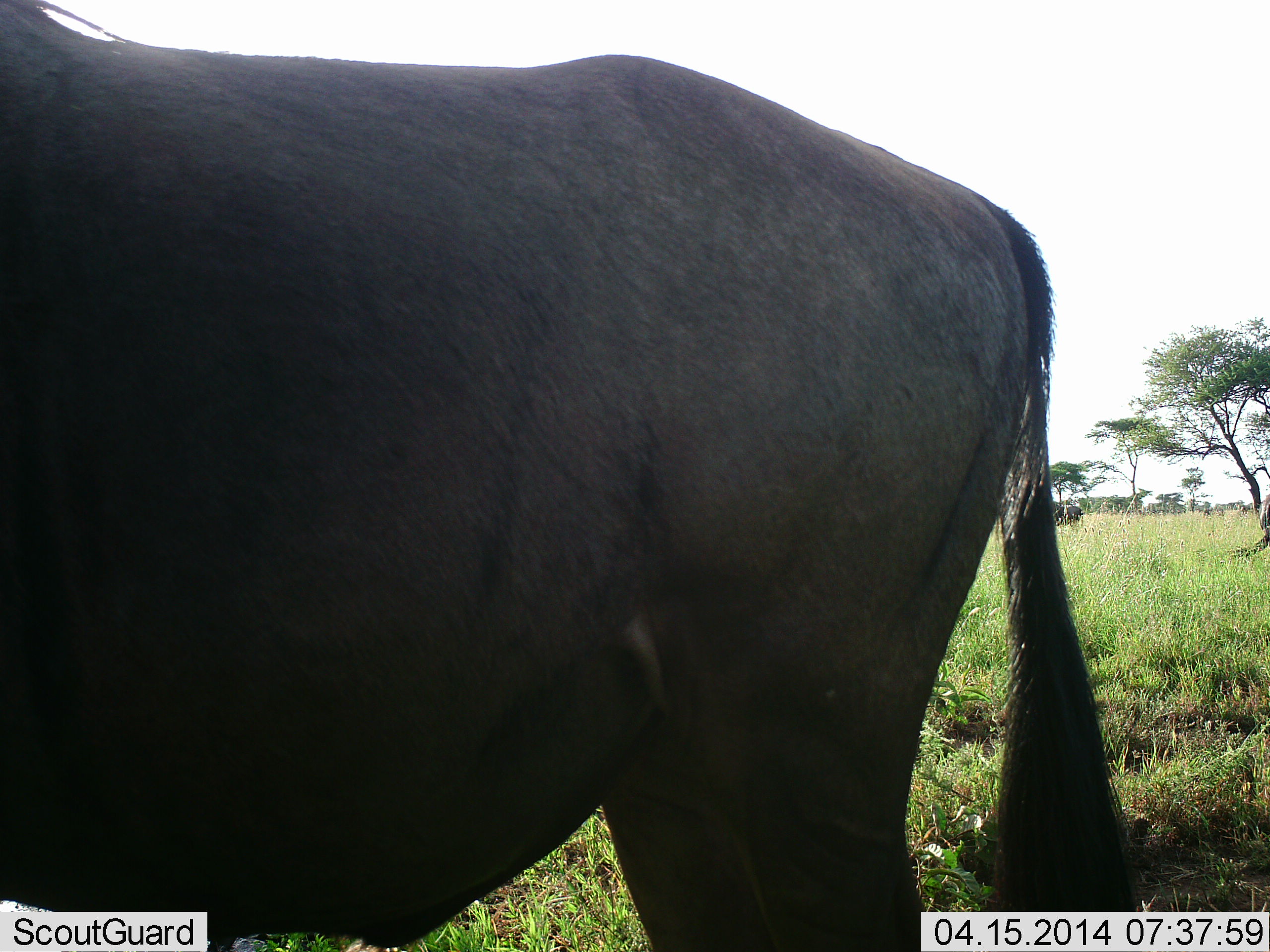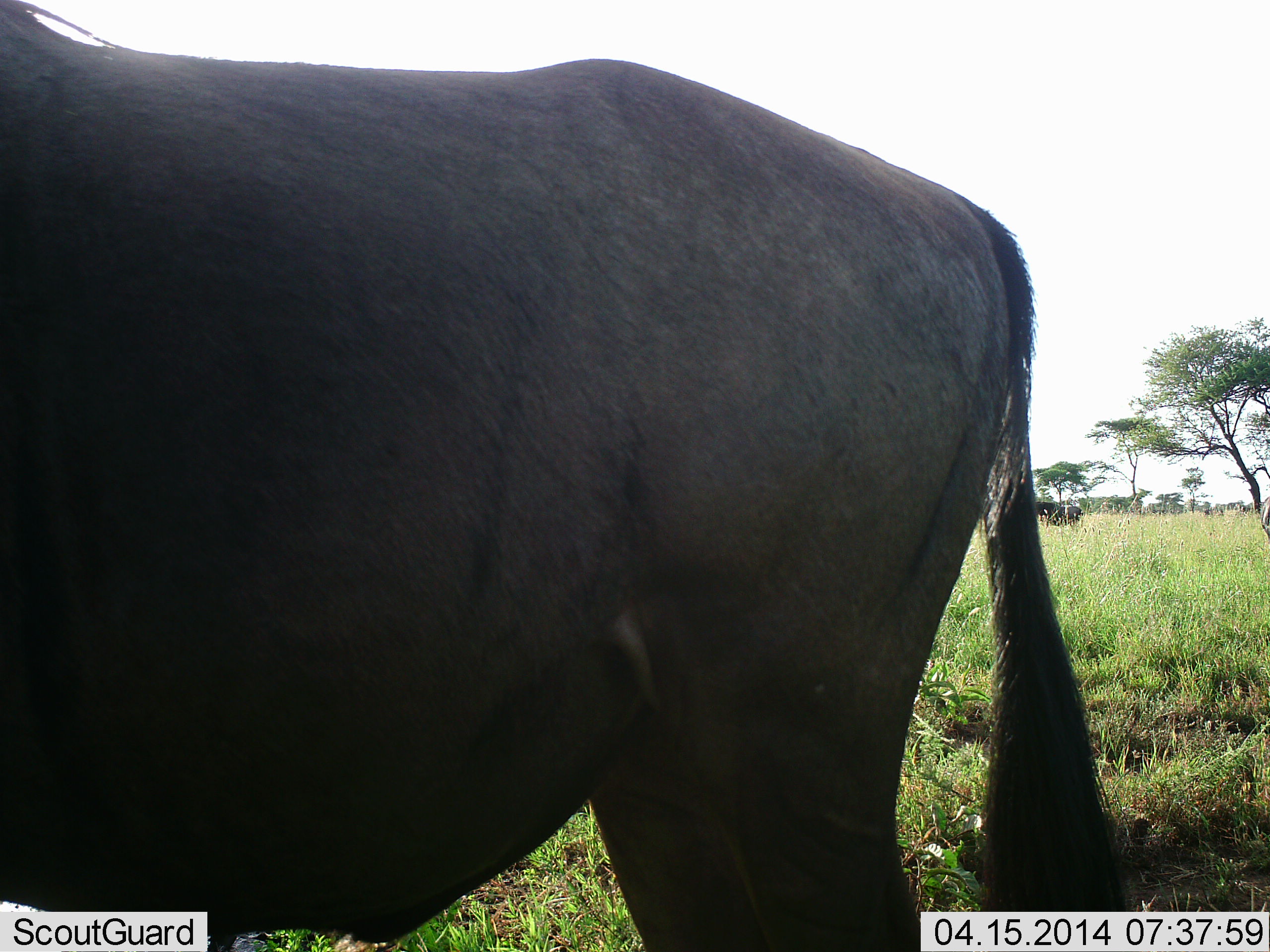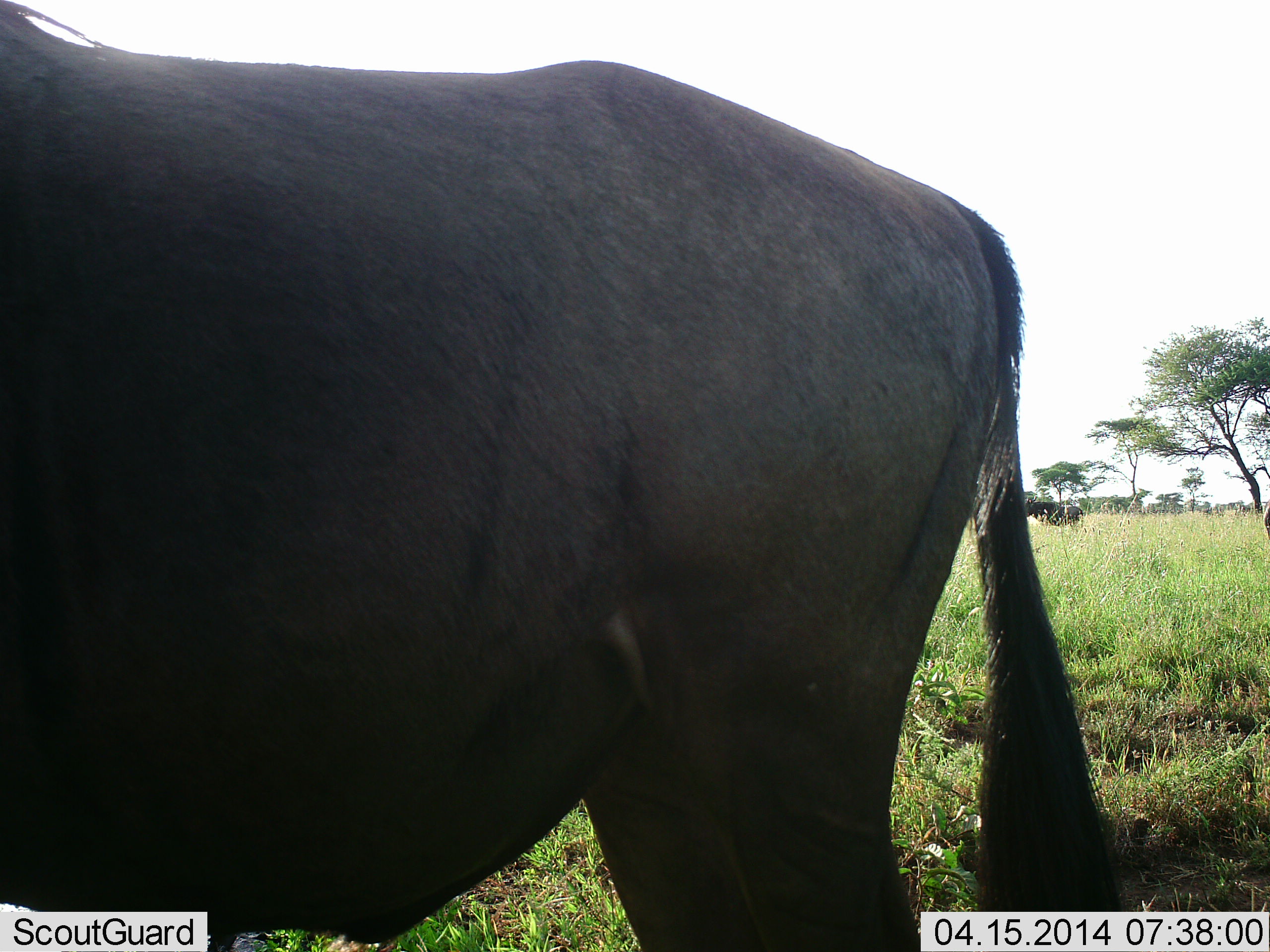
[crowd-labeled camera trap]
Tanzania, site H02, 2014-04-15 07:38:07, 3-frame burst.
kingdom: Animalia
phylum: Chordata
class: Mammalia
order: Artiodactyla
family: Bovidae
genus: Connochaetes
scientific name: Connochaetes taurinus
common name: blue wildebeest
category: wildebeest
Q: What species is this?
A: Wildebeest (blue wildebeest) (Connochaetes taurinus).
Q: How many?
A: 1.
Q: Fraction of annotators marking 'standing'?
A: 100%.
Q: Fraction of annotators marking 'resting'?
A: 2%.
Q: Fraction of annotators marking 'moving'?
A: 0%.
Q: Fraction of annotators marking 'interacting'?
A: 0%.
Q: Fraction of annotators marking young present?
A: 0%.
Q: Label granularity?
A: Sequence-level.